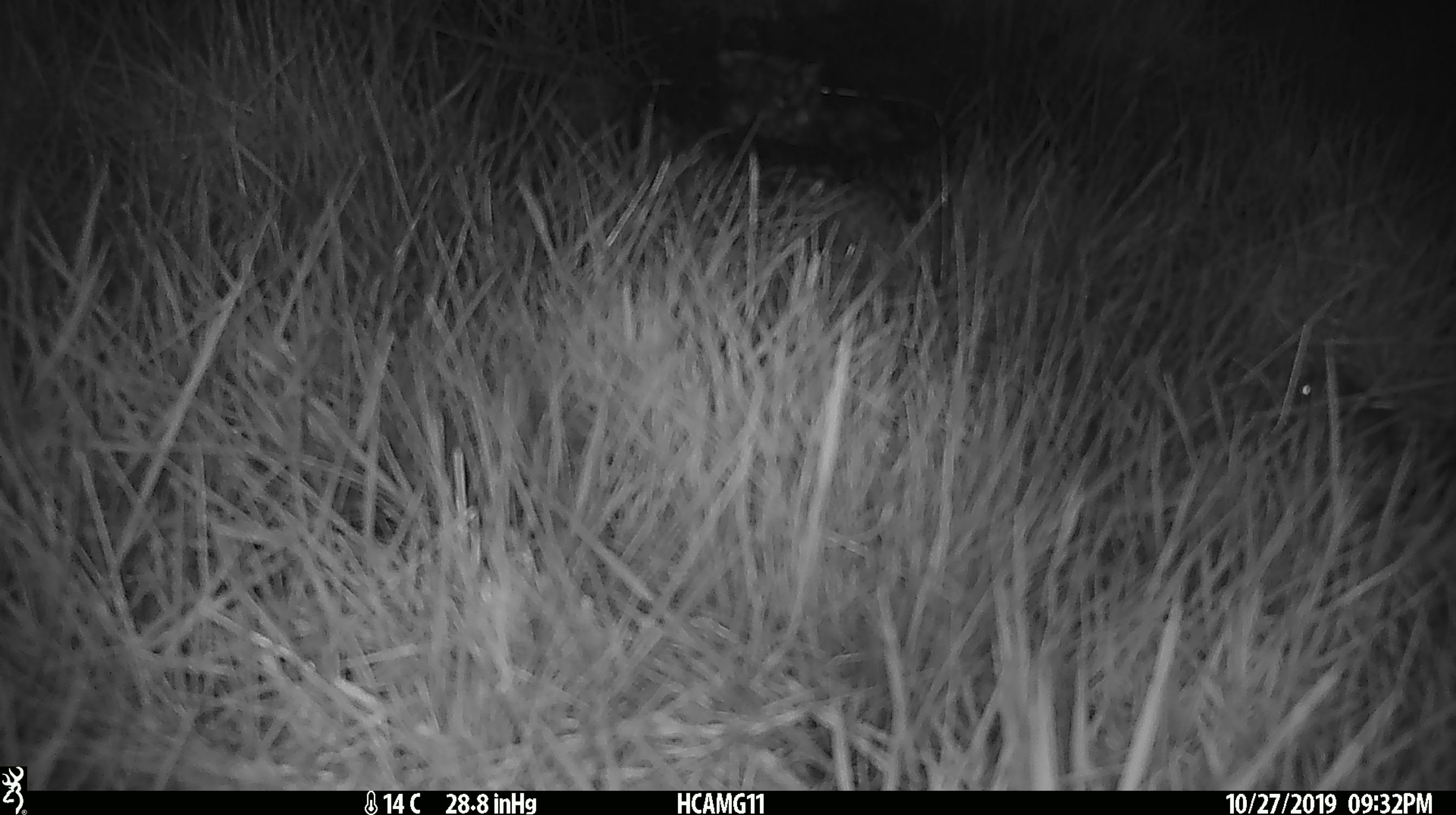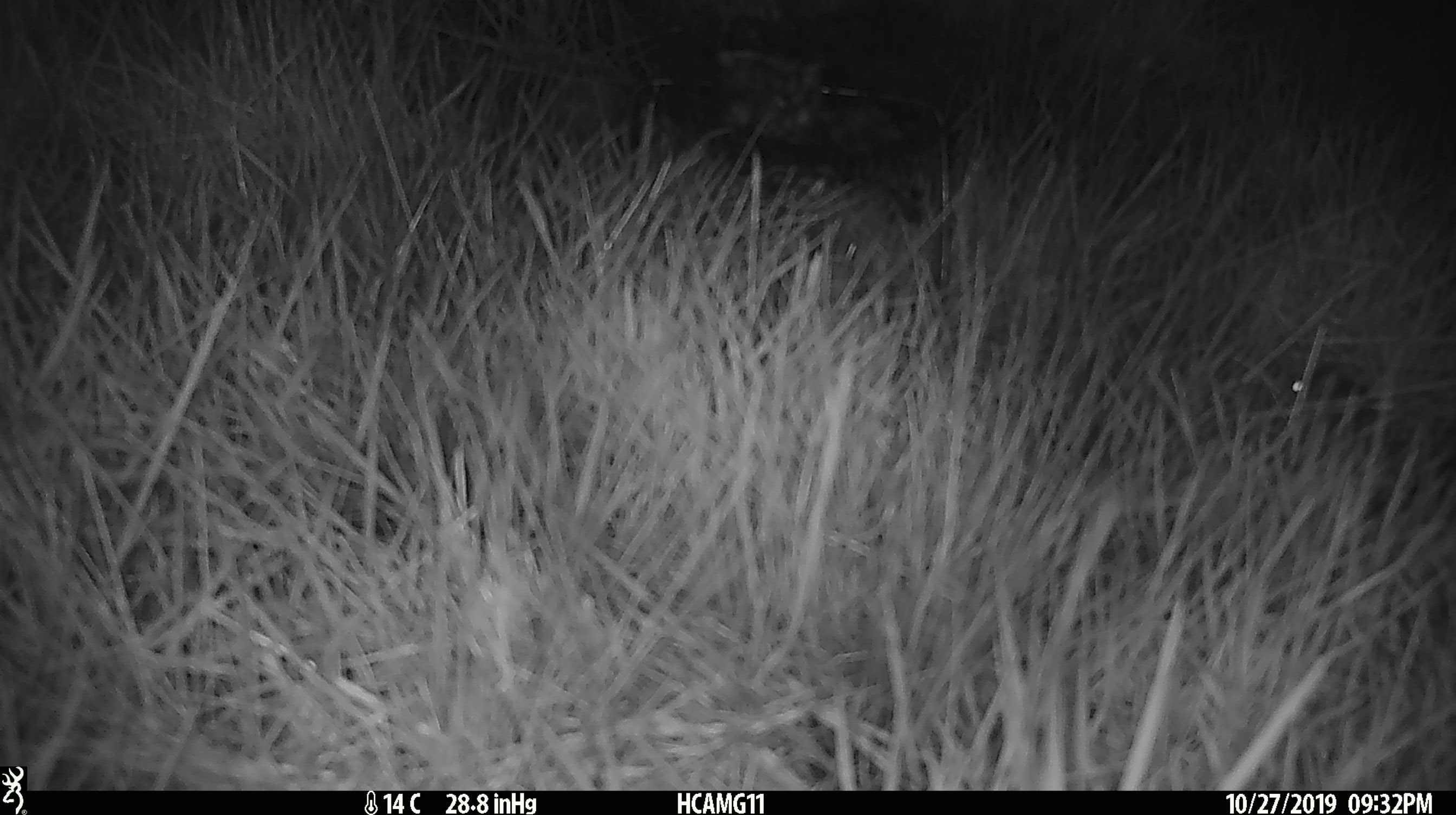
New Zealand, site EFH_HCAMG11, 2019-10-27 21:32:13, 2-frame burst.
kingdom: Animalia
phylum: Chordata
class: Mammalia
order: Rodentia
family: Muridae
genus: Mus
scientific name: Mus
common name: mouse